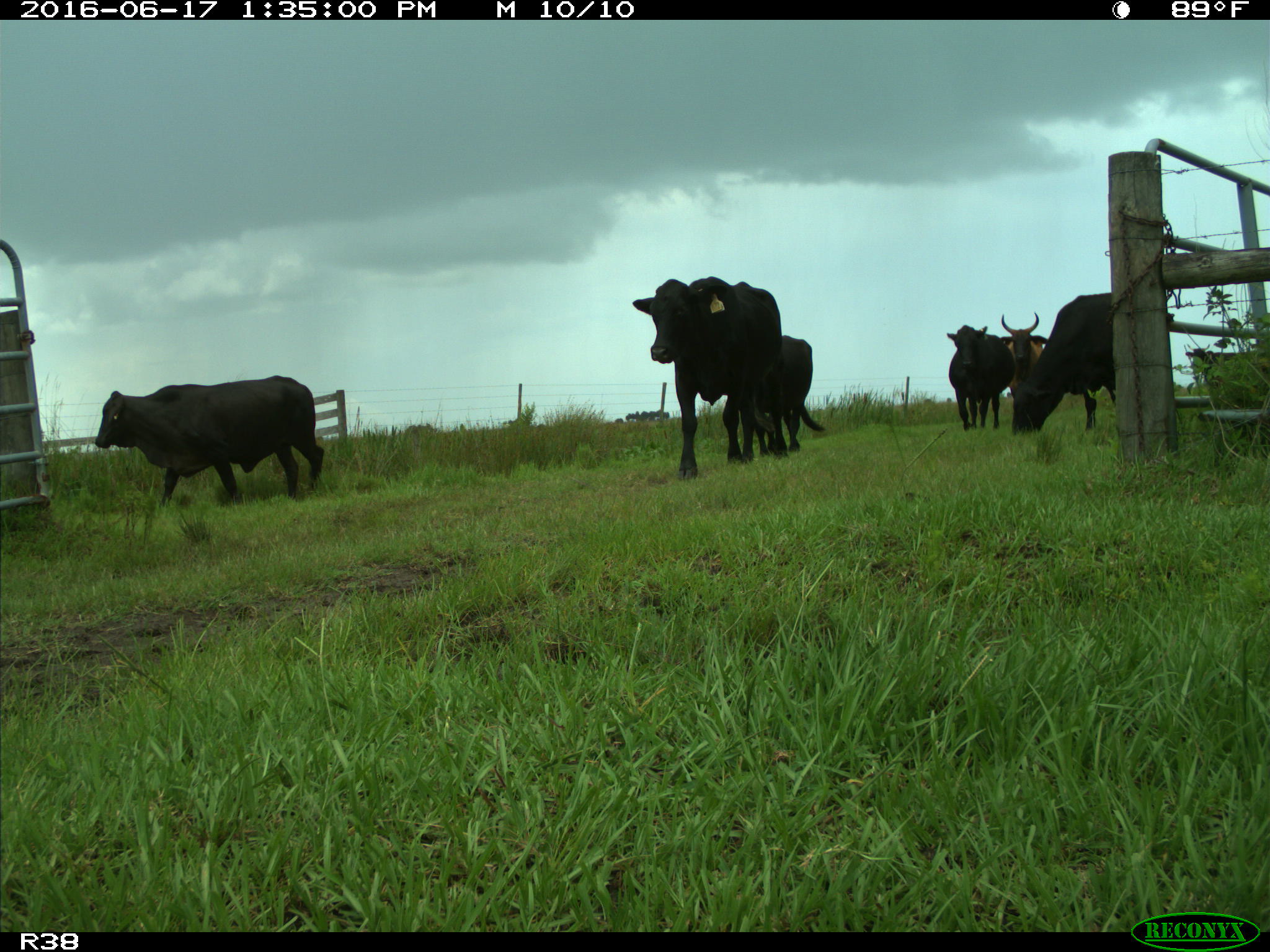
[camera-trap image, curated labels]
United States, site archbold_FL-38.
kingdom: Animalia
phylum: Chordata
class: Mammalia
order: Artiodactyla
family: Bovidae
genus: Bos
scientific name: Bos taurus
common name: domestic cow